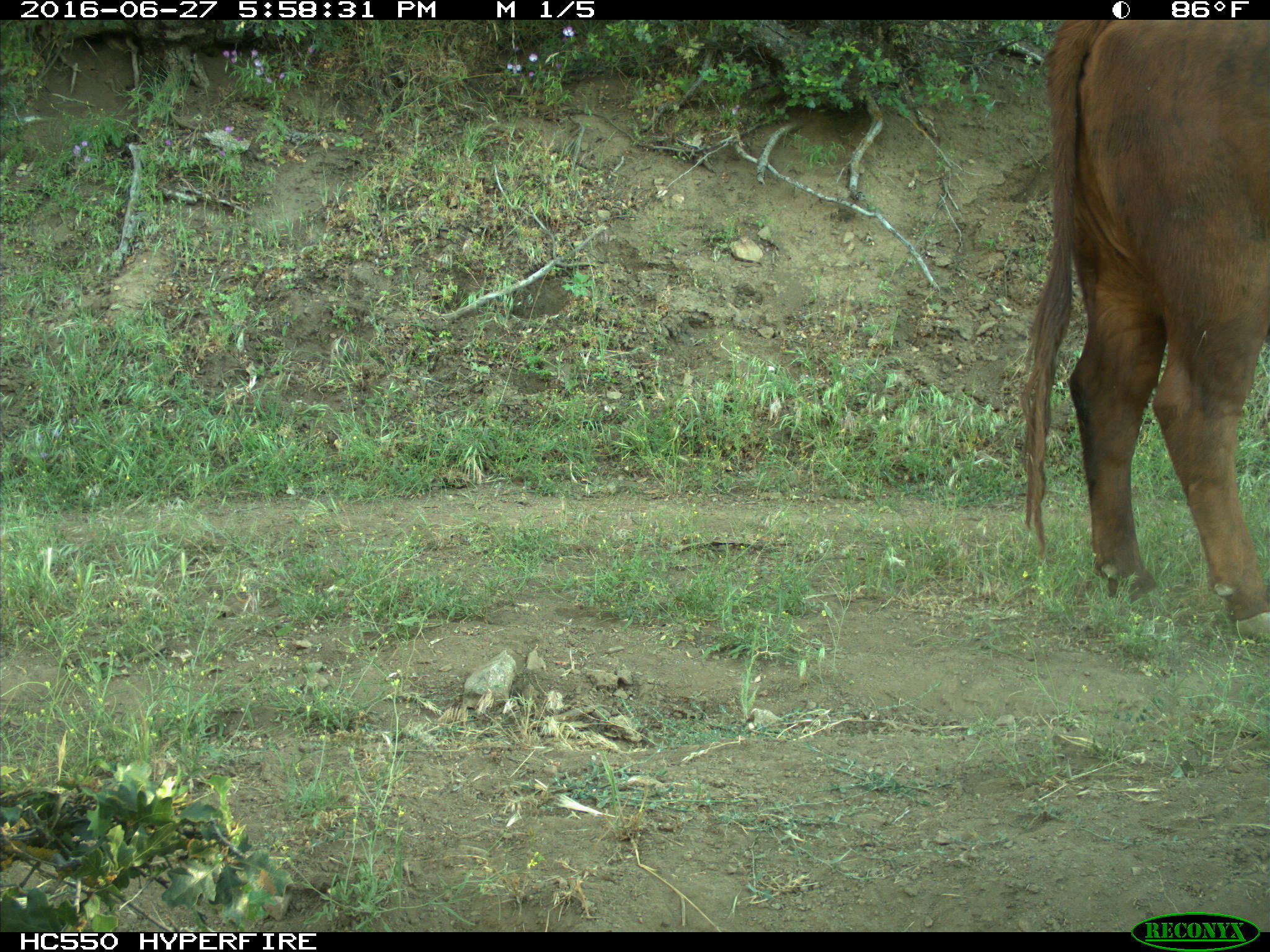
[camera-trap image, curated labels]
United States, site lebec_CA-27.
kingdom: Animalia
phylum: Chordata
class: Mammalia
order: Artiodactyla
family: Bovidae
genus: Bos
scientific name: Bos taurus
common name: domestic cow